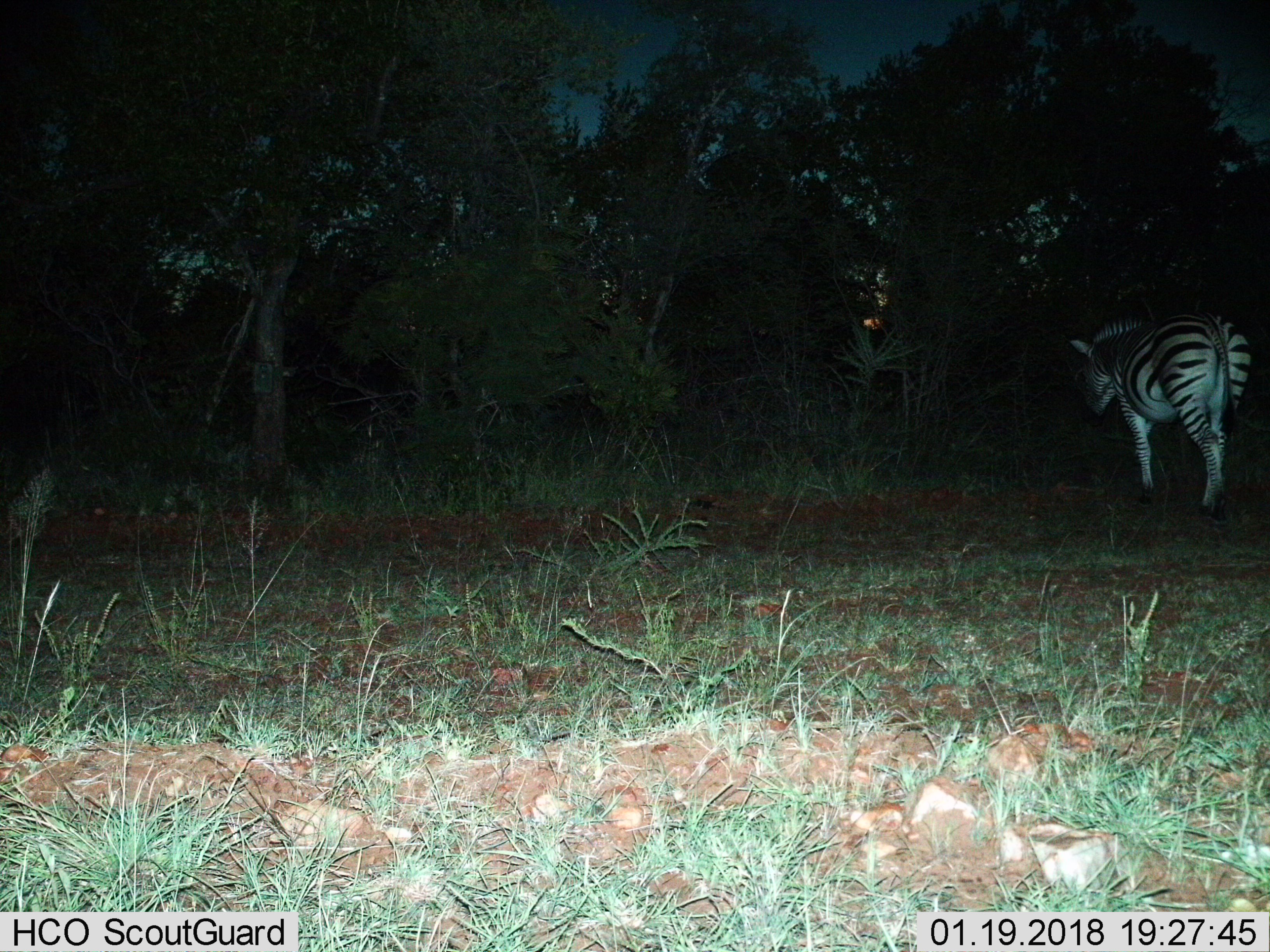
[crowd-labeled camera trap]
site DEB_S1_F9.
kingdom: Animalia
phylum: Chordata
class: Mammalia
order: Perissodactyla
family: Equidae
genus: Equus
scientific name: Equus quagga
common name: plains zebra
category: zebraplains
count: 1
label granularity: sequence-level